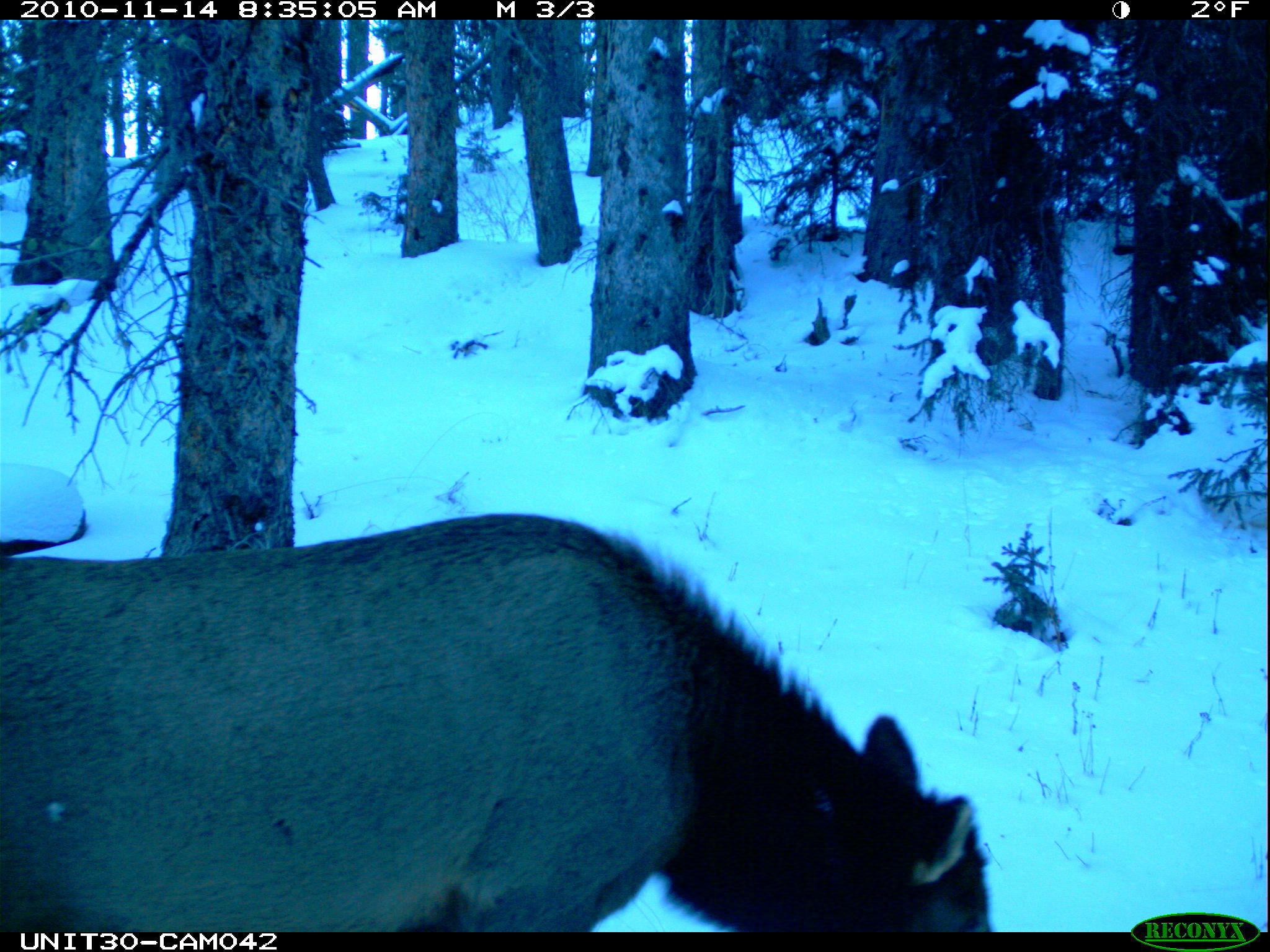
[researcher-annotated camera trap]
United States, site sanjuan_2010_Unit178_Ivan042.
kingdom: Animalia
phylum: Chordata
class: Mammalia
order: Artiodactyla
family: Cervidae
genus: Cervus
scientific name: Cervus elaphus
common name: red deer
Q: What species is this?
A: Cervus elaphus (red deer).